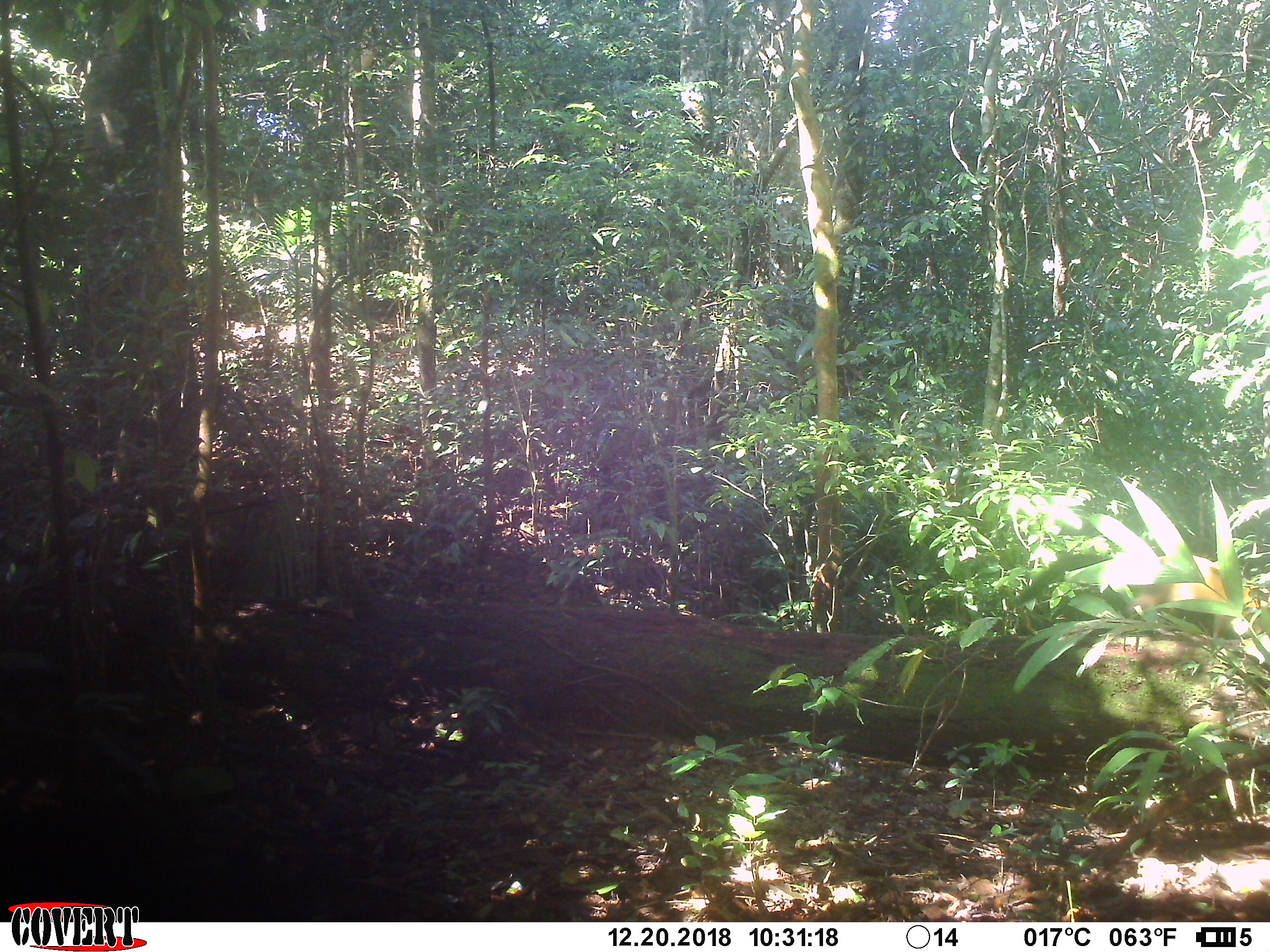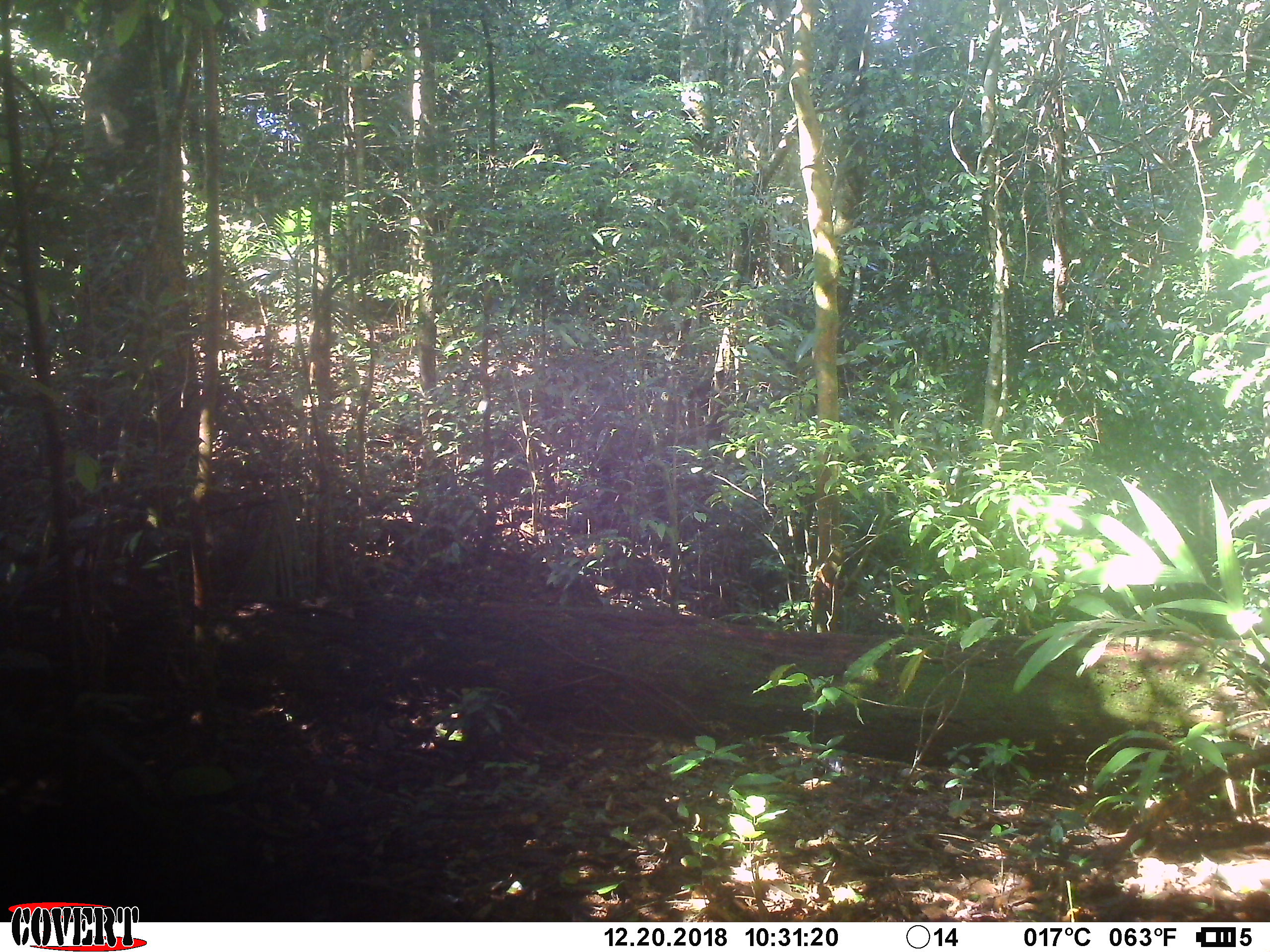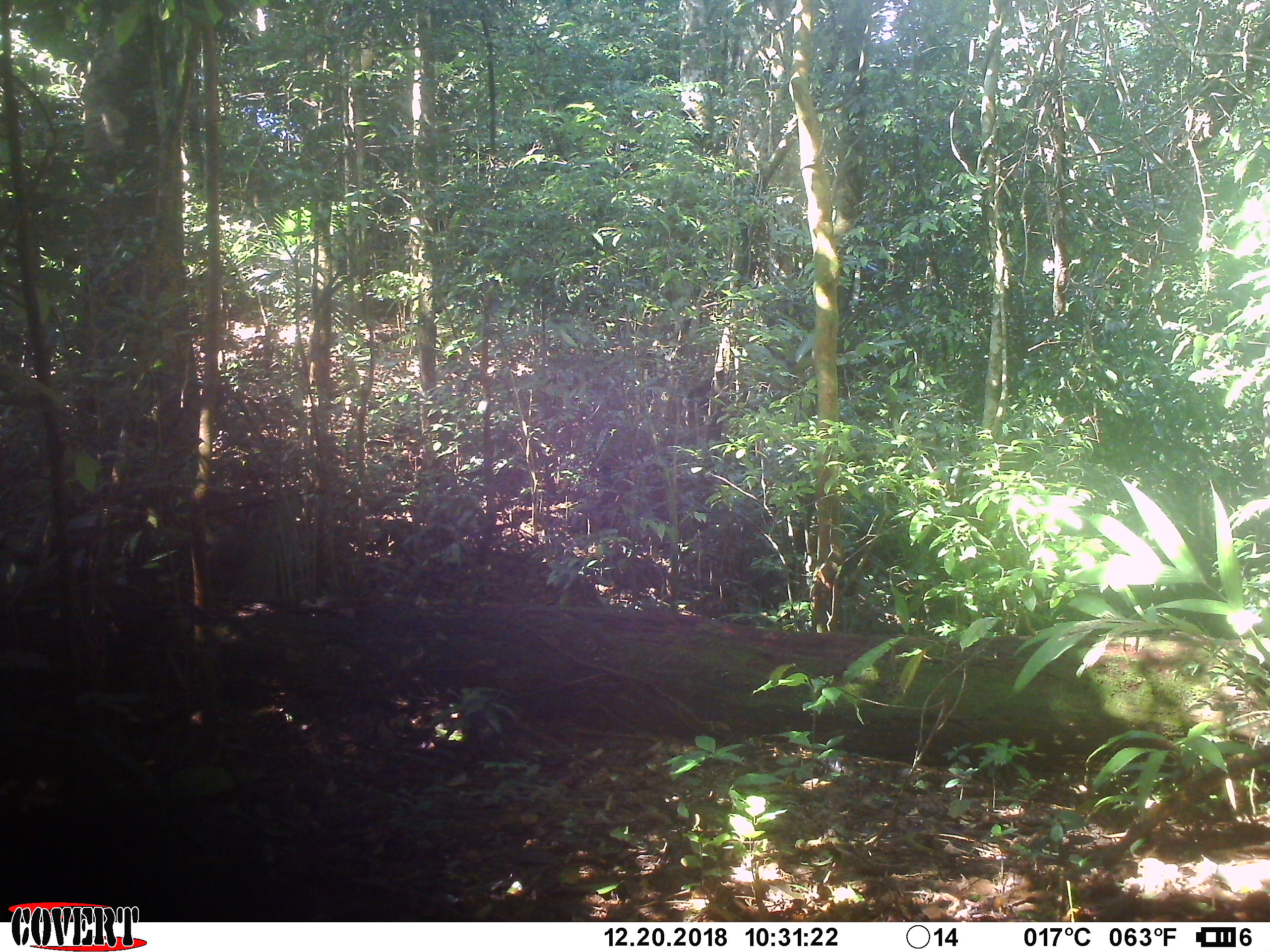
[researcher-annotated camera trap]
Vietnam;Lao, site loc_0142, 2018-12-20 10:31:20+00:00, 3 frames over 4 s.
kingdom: Animalia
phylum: Chordata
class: Mammalia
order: Carnivora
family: Mustelidae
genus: Martes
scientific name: Martes flavigula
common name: yellow-throated marten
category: yellow throated marten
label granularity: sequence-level